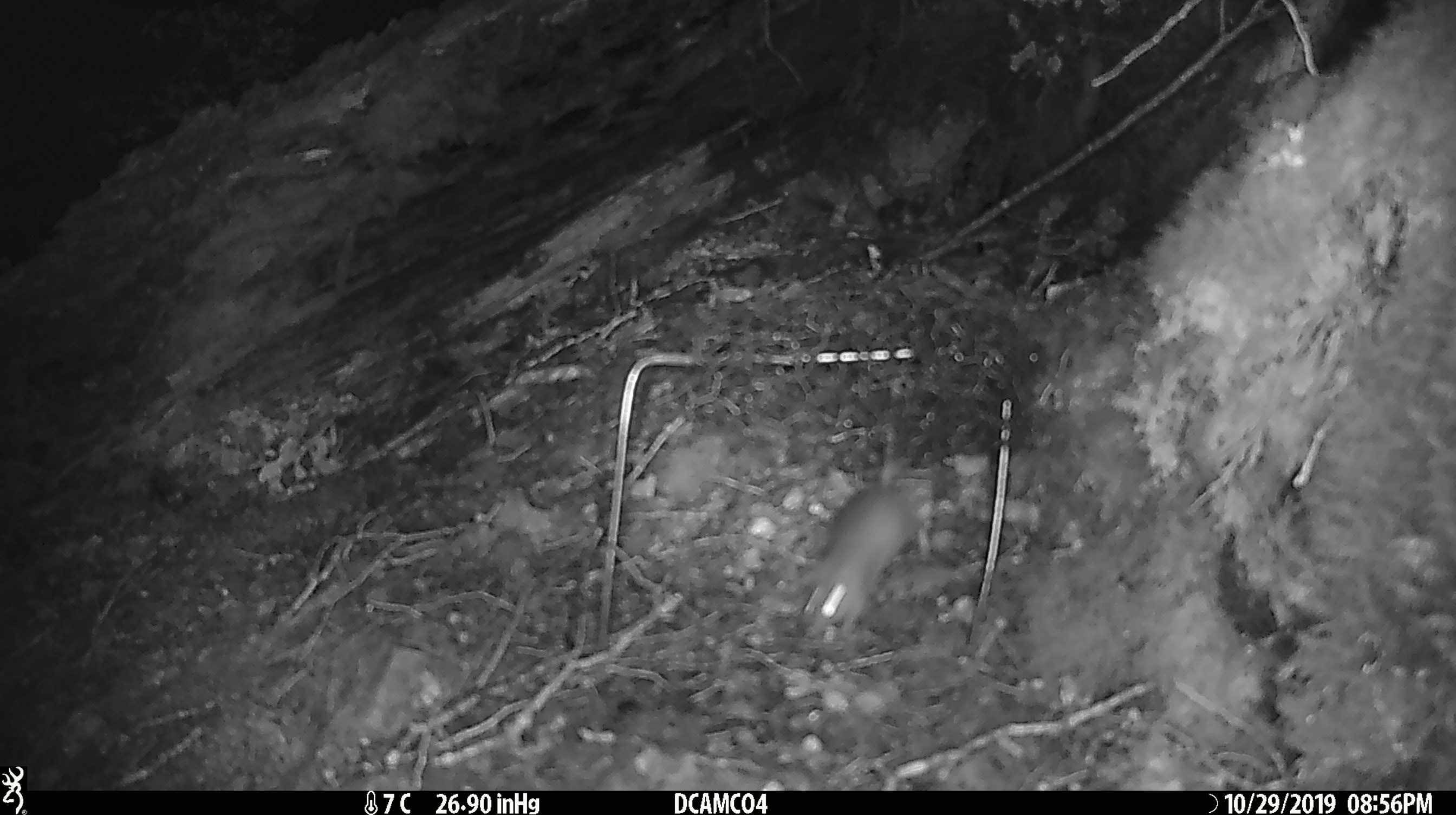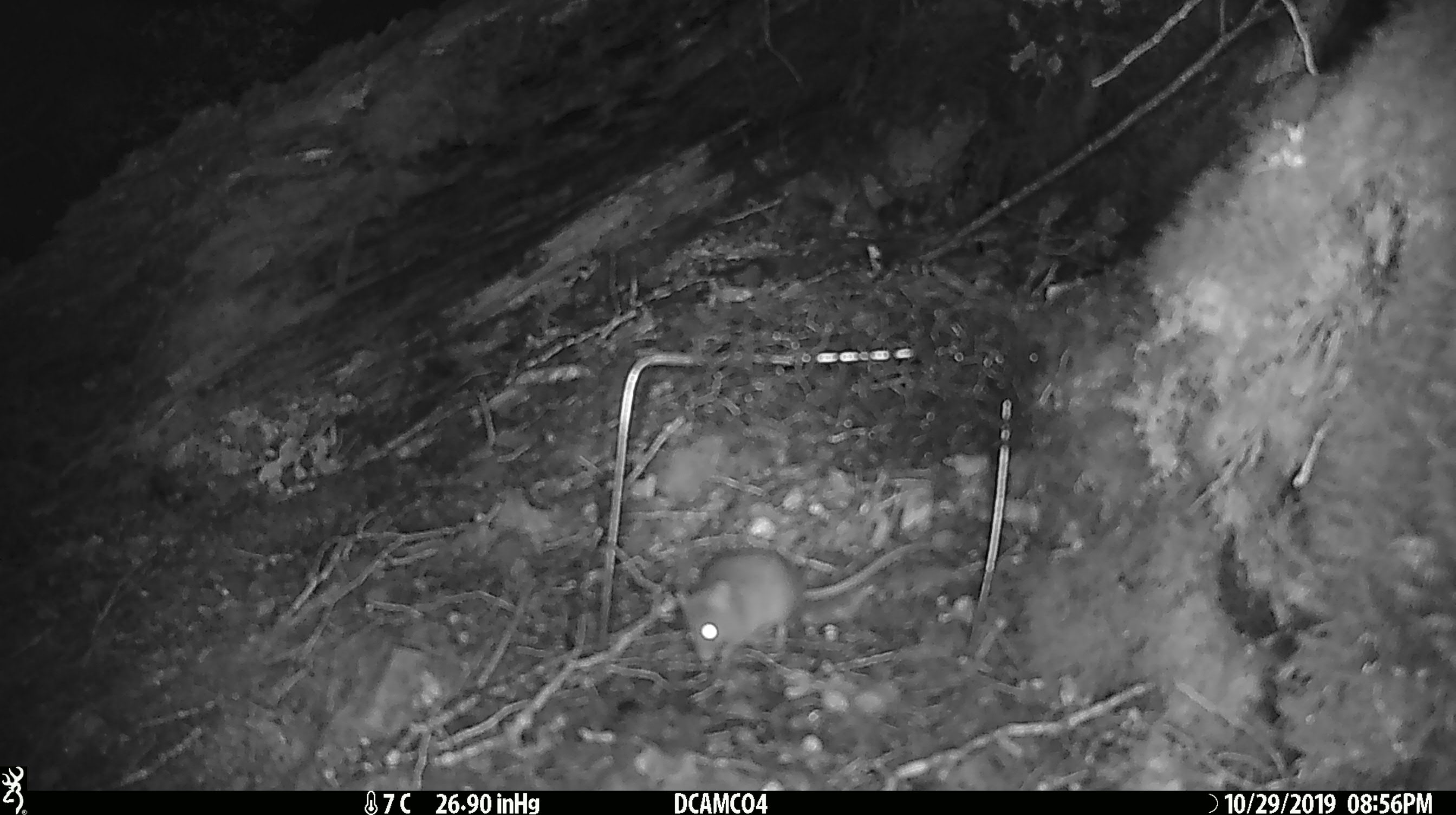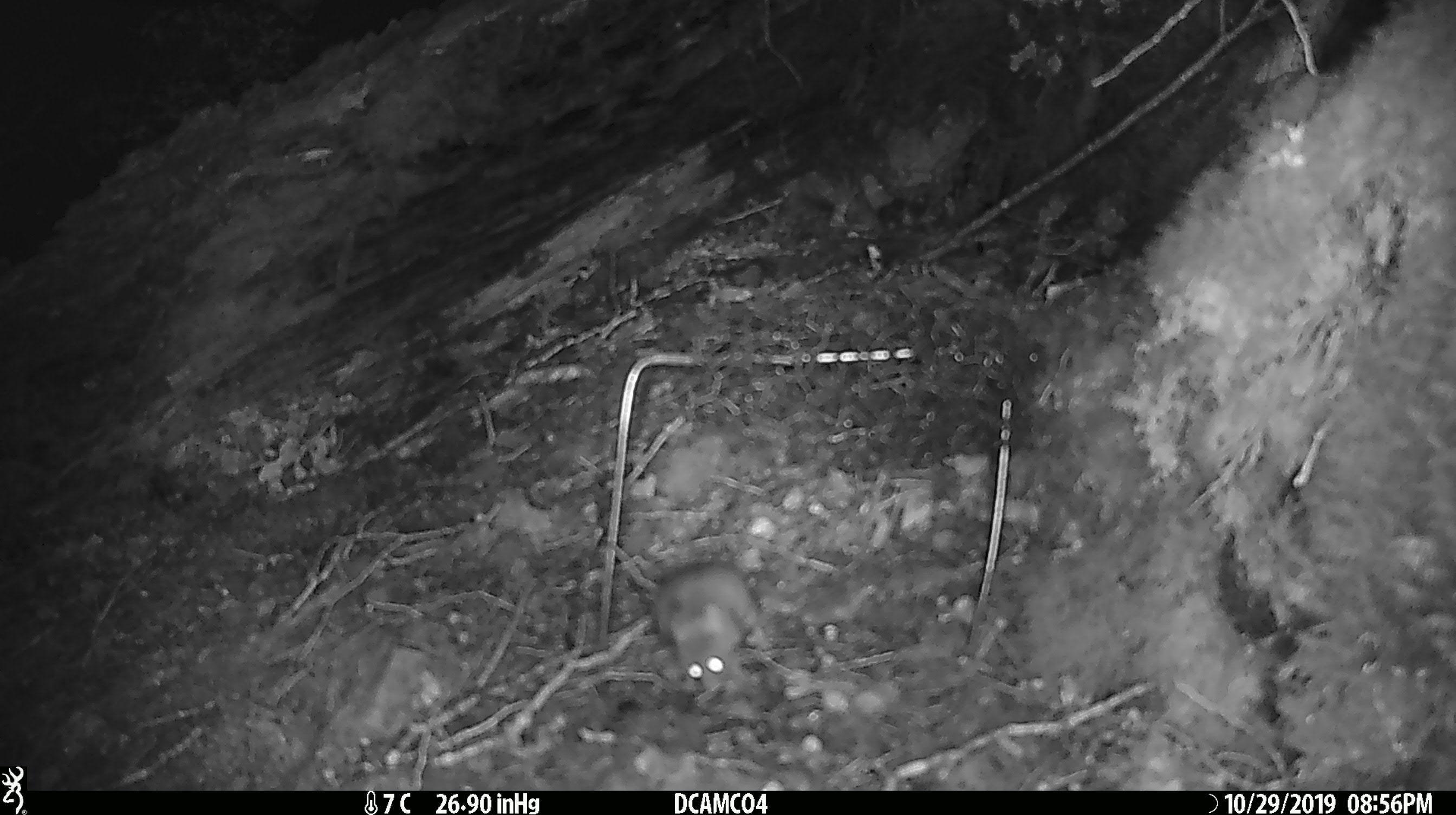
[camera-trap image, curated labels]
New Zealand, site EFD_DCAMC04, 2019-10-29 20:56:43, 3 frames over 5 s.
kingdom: Animalia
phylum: Chordata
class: Mammalia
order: Rodentia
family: Muridae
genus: Mus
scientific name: Mus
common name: mouse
Mouse (Mus).